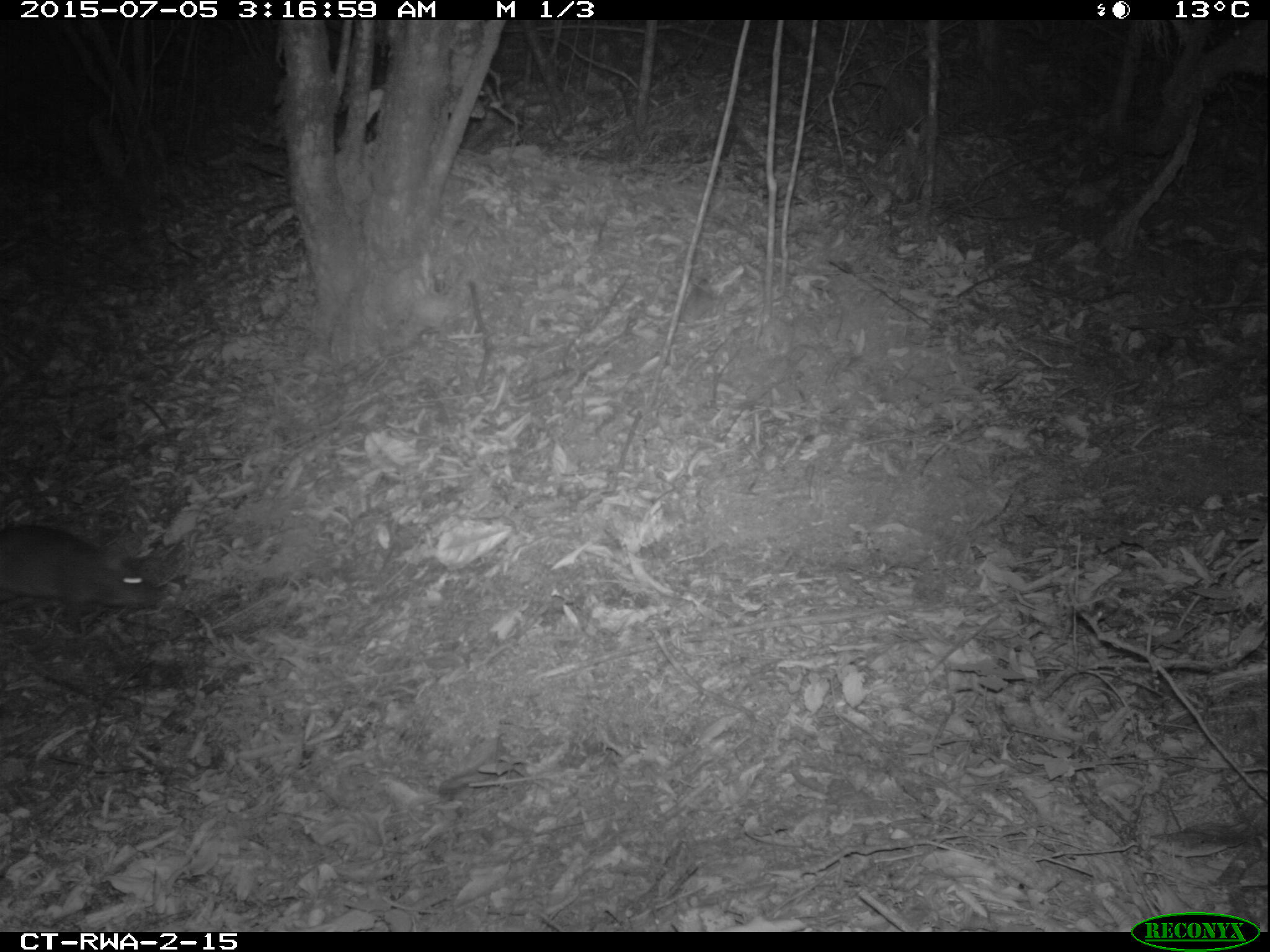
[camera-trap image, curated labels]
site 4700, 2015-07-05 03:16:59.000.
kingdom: Animalia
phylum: Chordata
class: Mammalia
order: Rodentia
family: Nesomyidae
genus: Cricetomys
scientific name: Cricetomys gambianus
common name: african giant pouched rat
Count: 1.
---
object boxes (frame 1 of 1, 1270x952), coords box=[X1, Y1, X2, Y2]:
cricetomys gambianus: box=[0, 523, 164, 611]